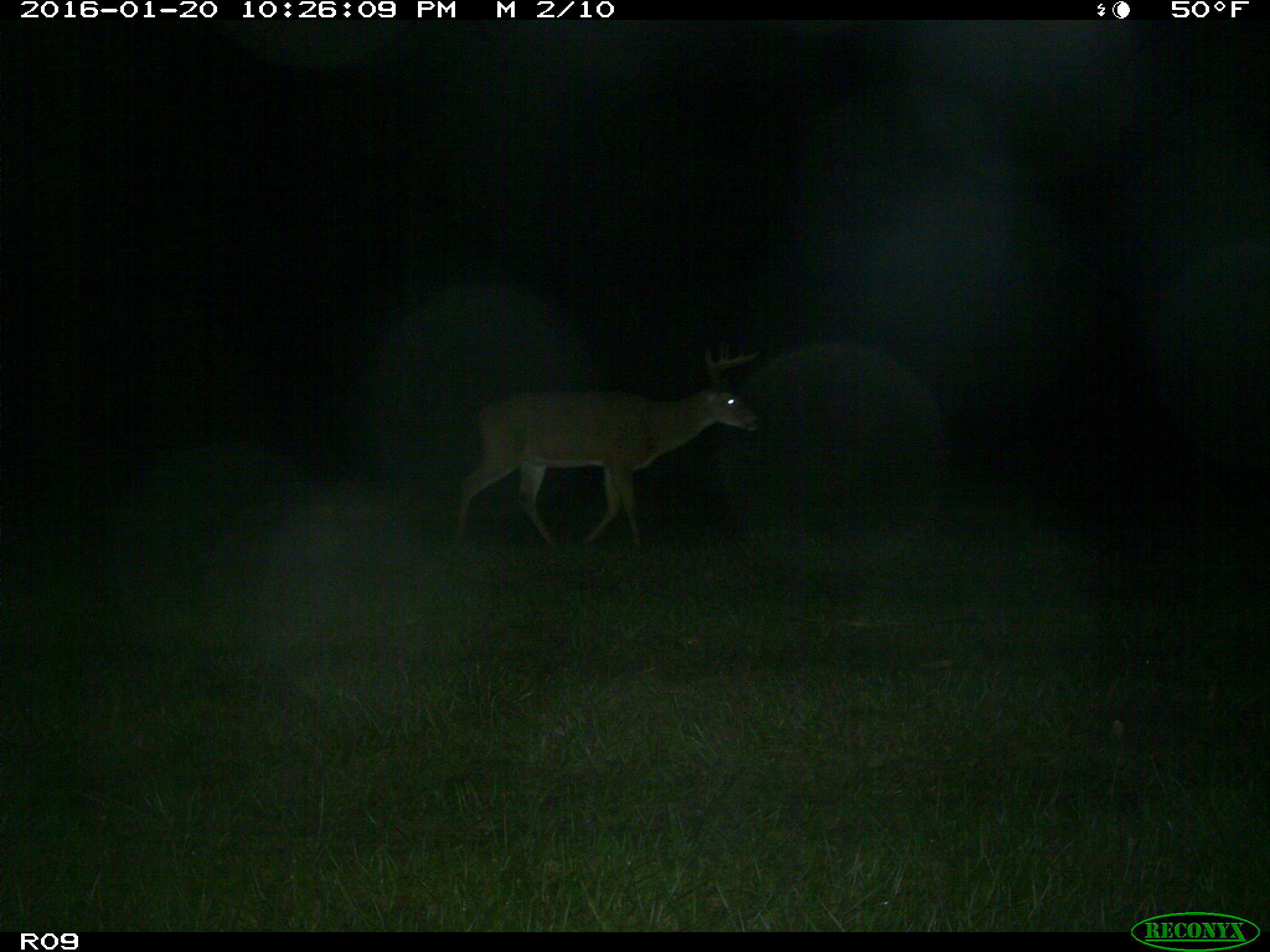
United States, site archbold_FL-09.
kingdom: Animalia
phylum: Chordata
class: Mammalia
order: Artiodactyla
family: Cervidae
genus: Odocoileus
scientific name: Odocoileus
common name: deer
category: unidentified deer